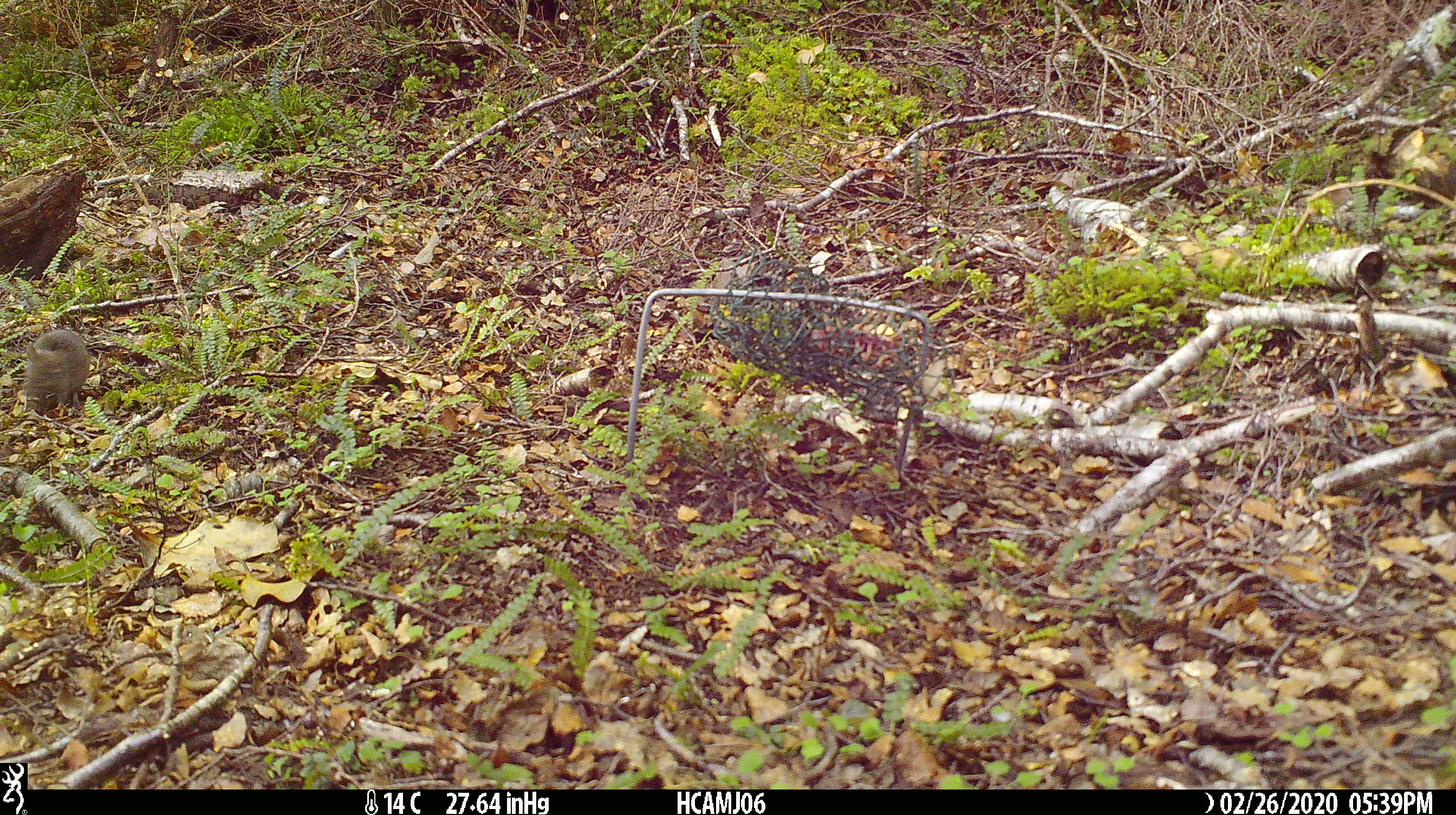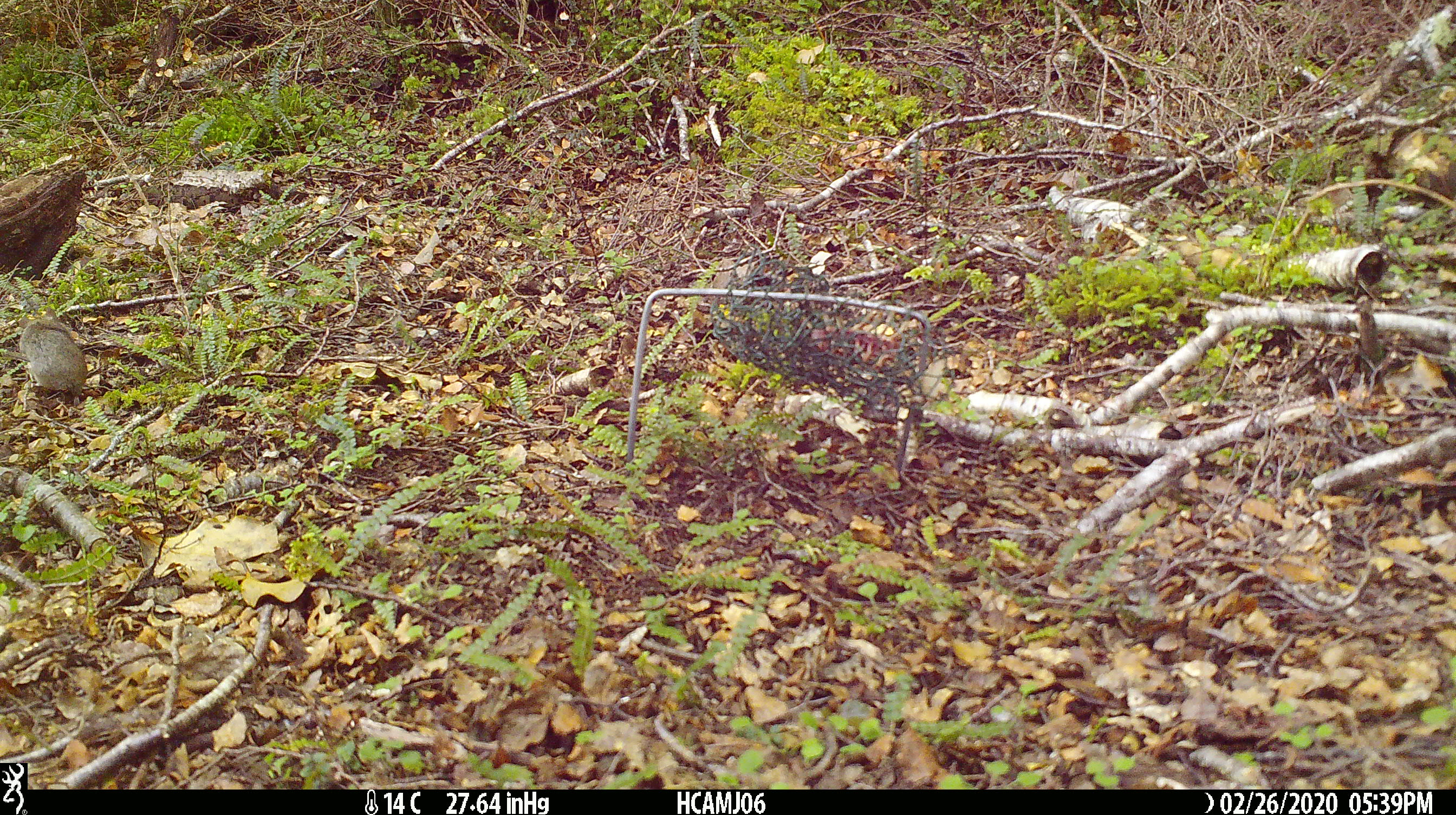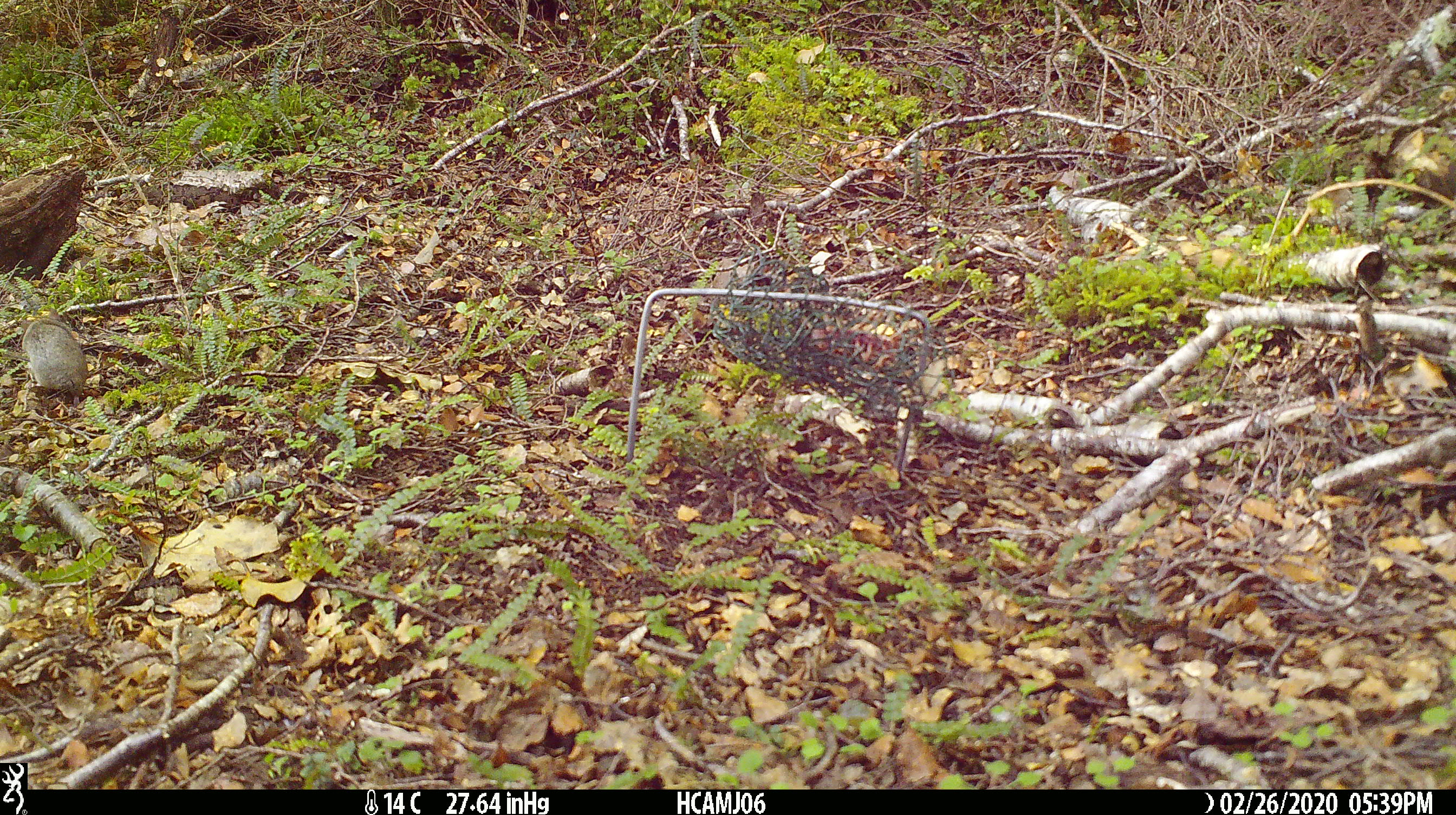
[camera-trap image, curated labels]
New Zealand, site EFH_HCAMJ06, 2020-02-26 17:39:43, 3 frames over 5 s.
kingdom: Animalia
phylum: Chordata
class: Mammalia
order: Rodentia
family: Muridae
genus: Mus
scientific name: Mus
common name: mouse